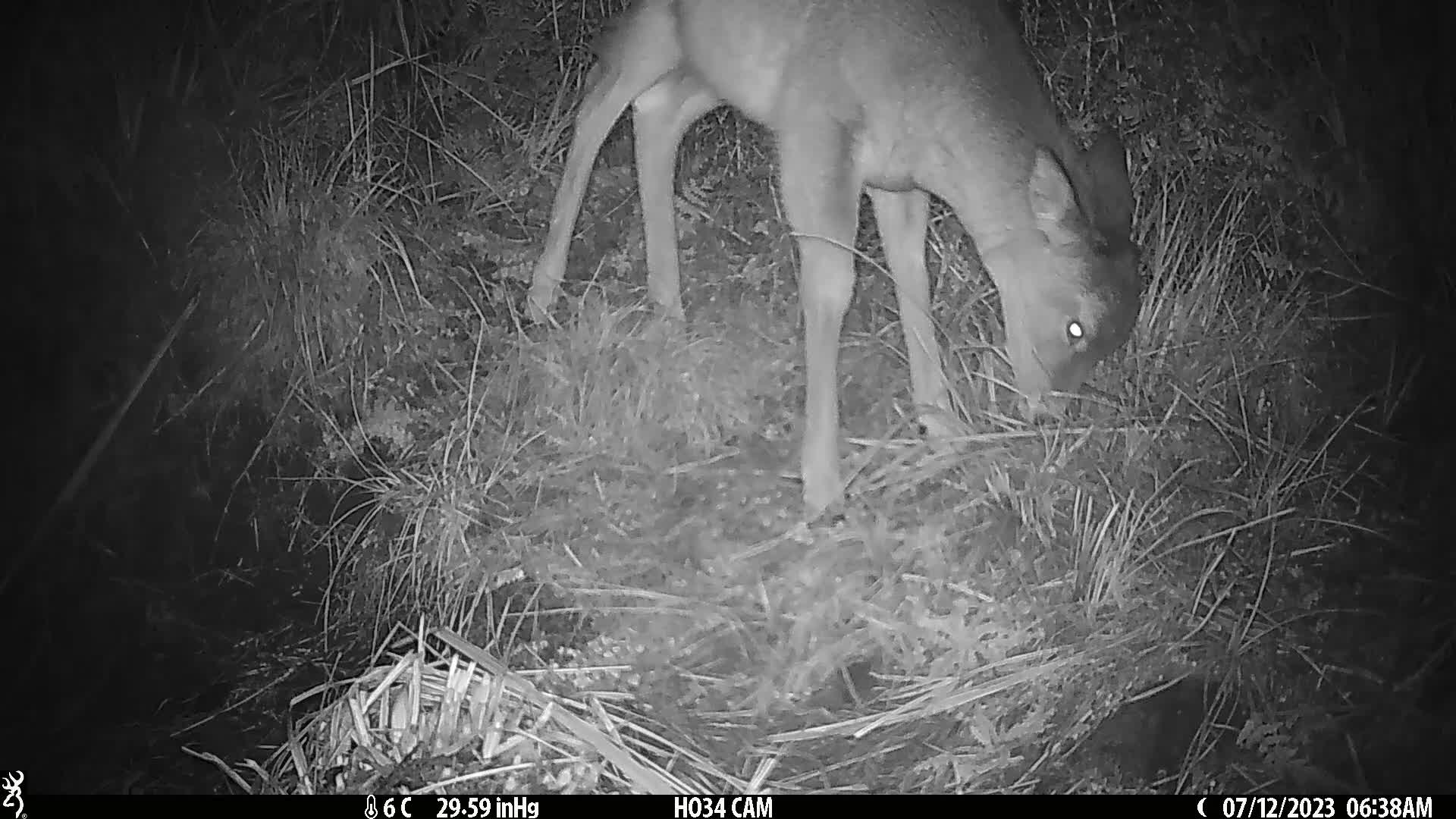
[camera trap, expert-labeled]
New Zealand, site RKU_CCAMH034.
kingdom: Animalia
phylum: Chordata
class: Mammalia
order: Artiodactyla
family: Cervidae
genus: Odocoileus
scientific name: Odocoileus virginianus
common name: white-tailed deer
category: white tailed deer